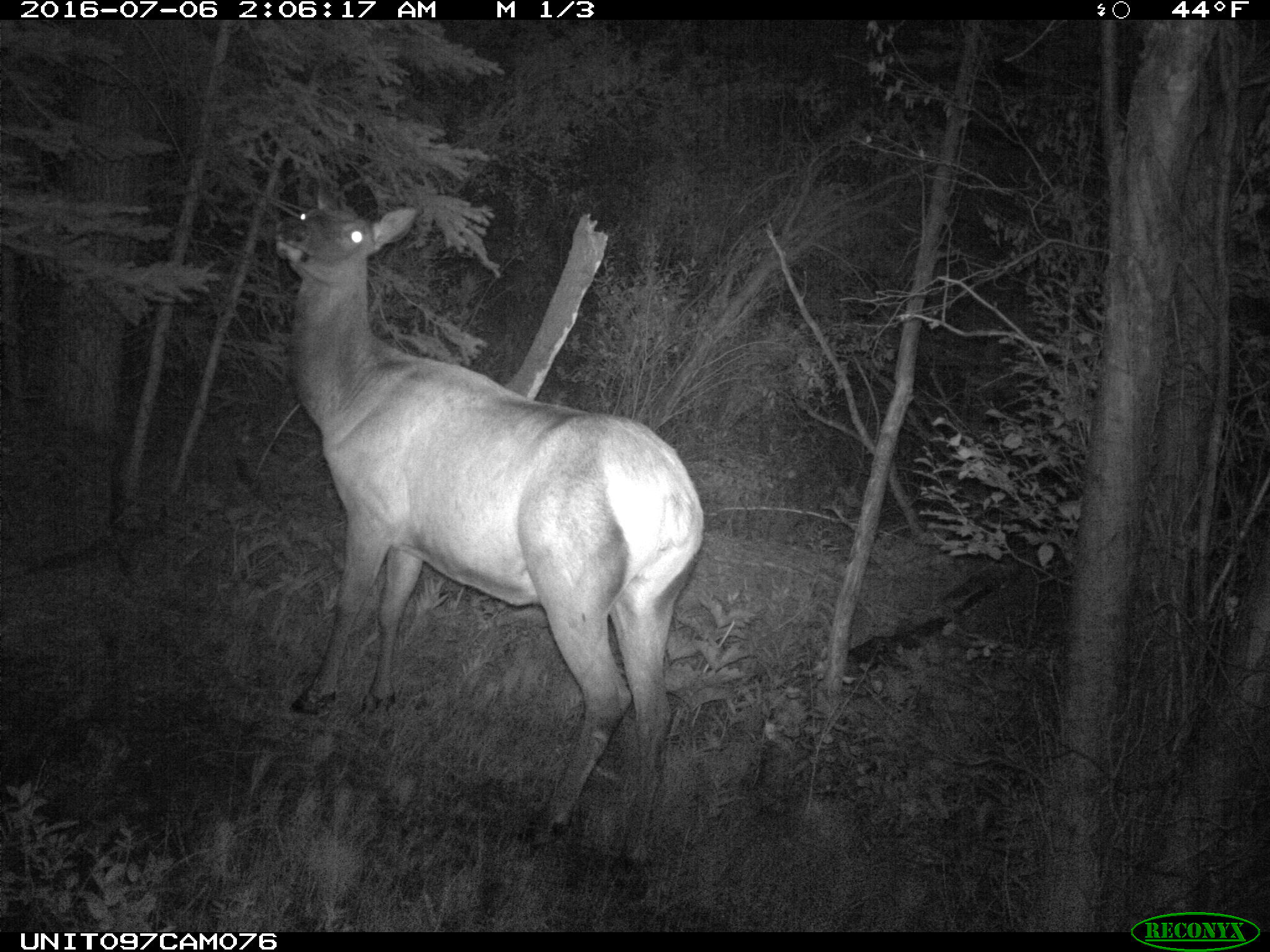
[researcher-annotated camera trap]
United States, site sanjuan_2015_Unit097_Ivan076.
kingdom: Animalia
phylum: Chordata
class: Mammalia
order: Artiodactyla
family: Cervidae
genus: Cervus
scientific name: Cervus elaphus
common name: red deer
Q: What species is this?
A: Cervus elaphus (red deer).